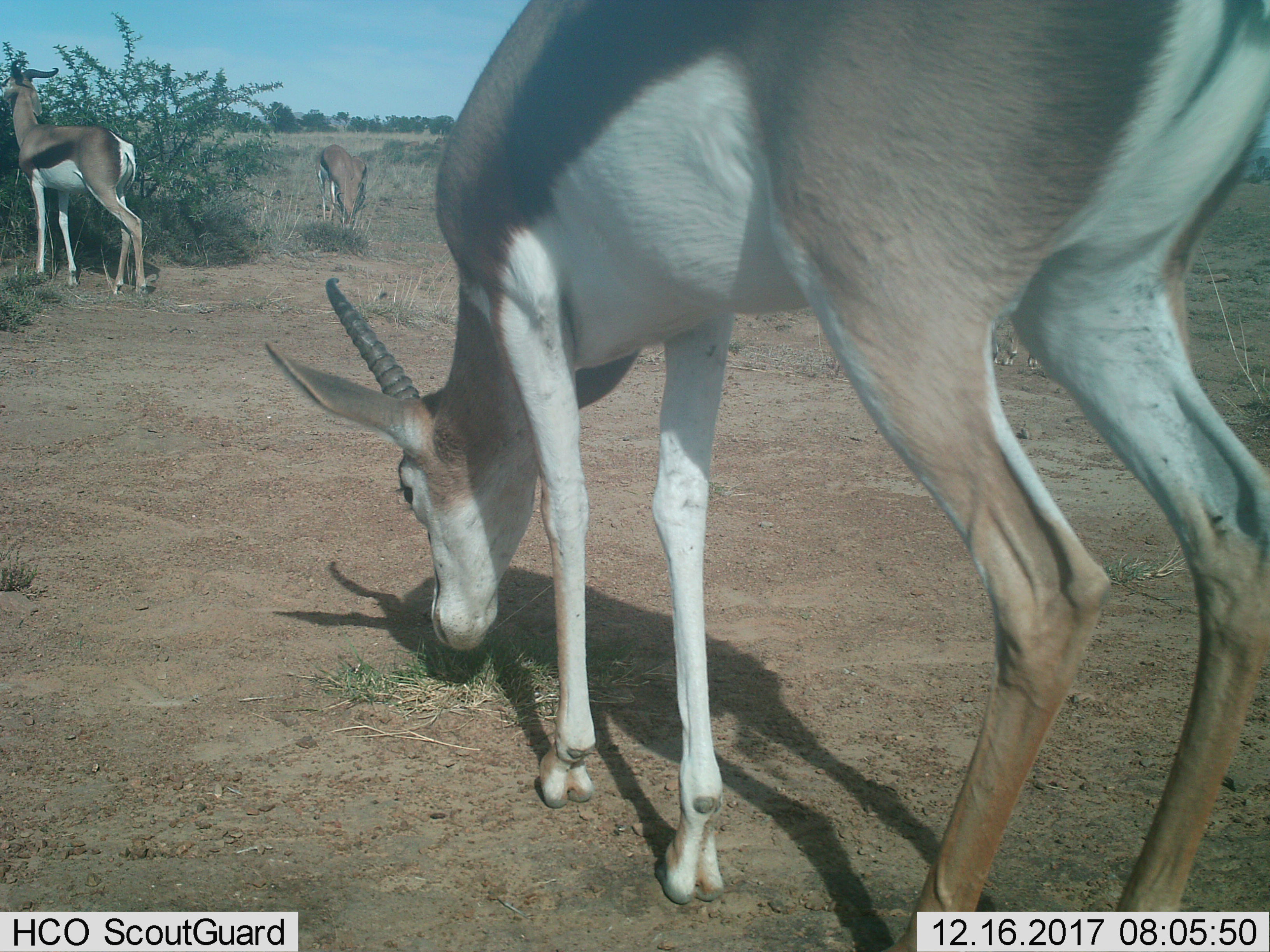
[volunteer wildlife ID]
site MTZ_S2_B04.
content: unidentified animal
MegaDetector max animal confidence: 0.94